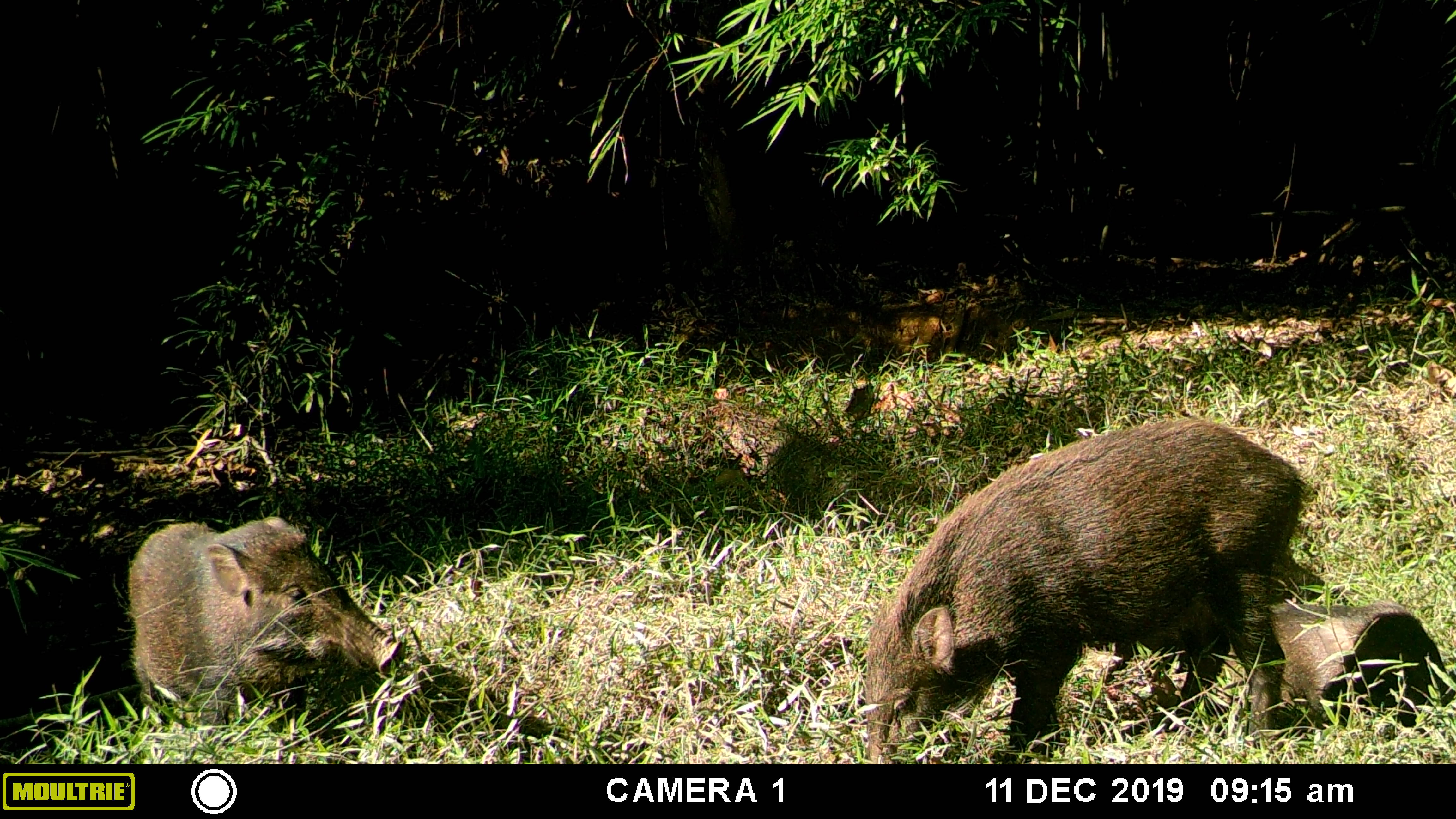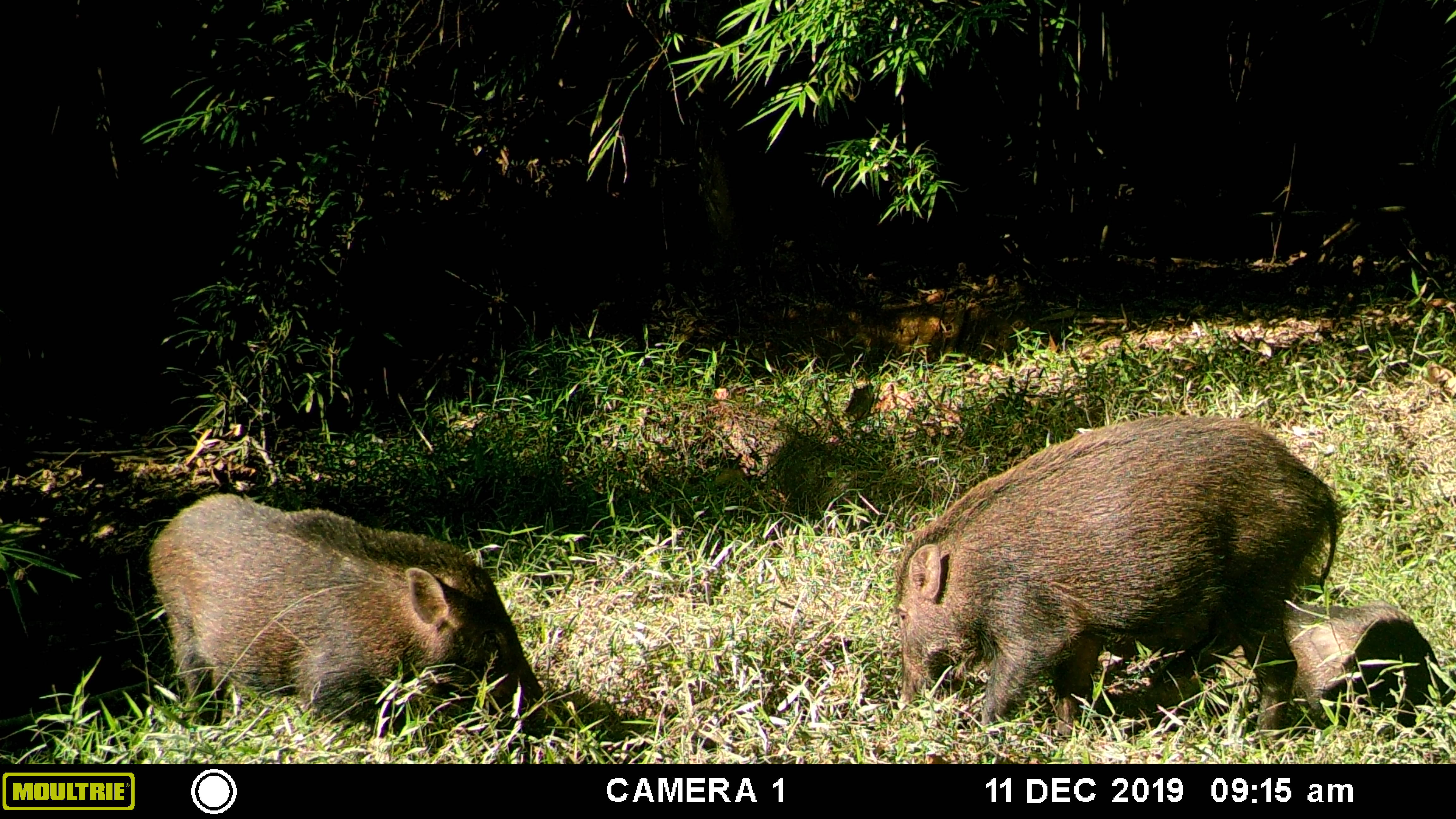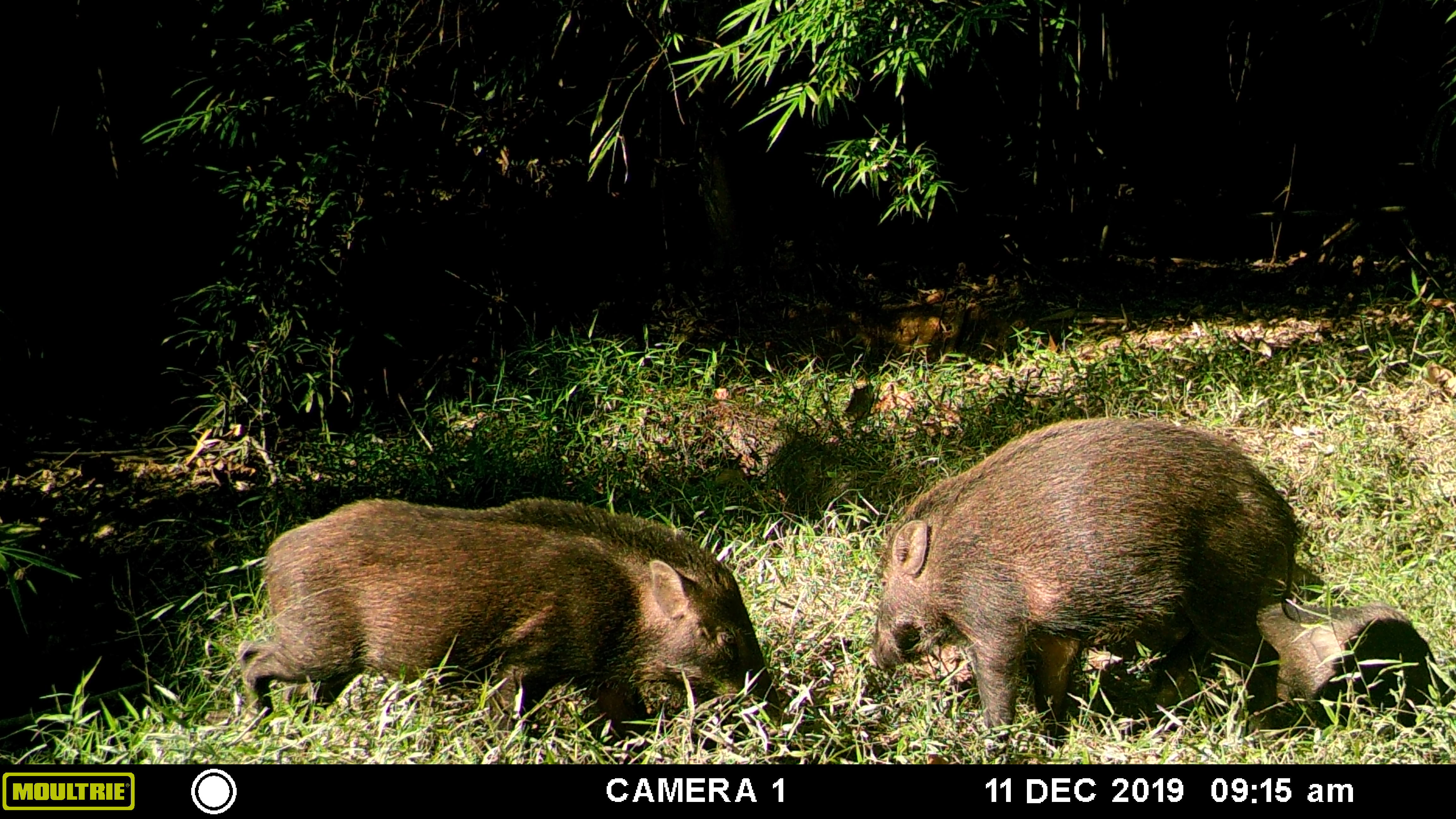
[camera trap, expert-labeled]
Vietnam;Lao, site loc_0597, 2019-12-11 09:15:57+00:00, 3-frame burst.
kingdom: Animalia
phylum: Chordata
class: Mammalia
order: Artiodactyla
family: Suidae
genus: Sus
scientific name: Sus scrofa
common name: eurasian wild pig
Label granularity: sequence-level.